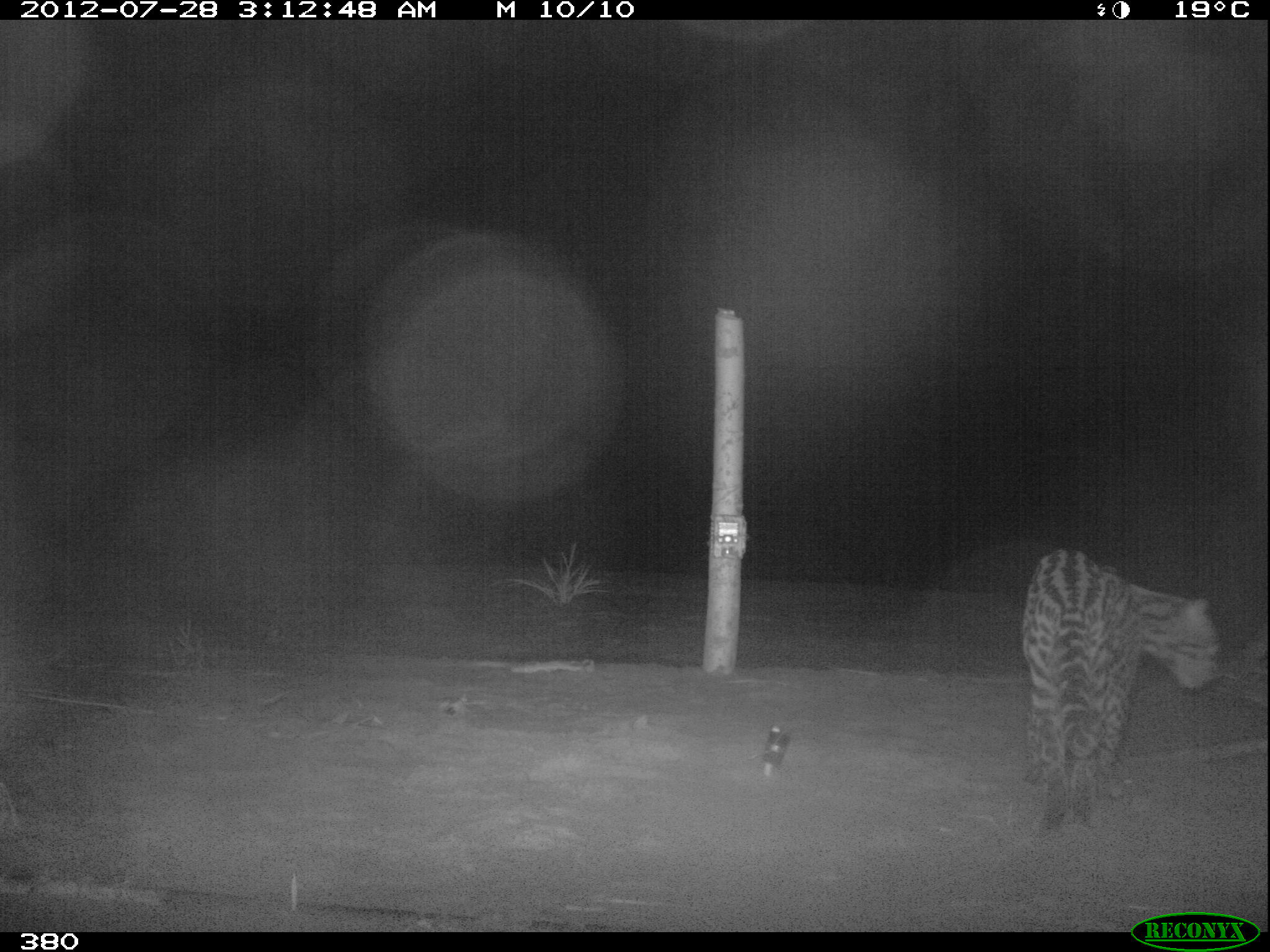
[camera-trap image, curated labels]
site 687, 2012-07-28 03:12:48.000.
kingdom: Animalia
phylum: Chordata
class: Mammalia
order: Carnivora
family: Felidae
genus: Leopardus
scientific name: Leopardus pardalis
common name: ocelot